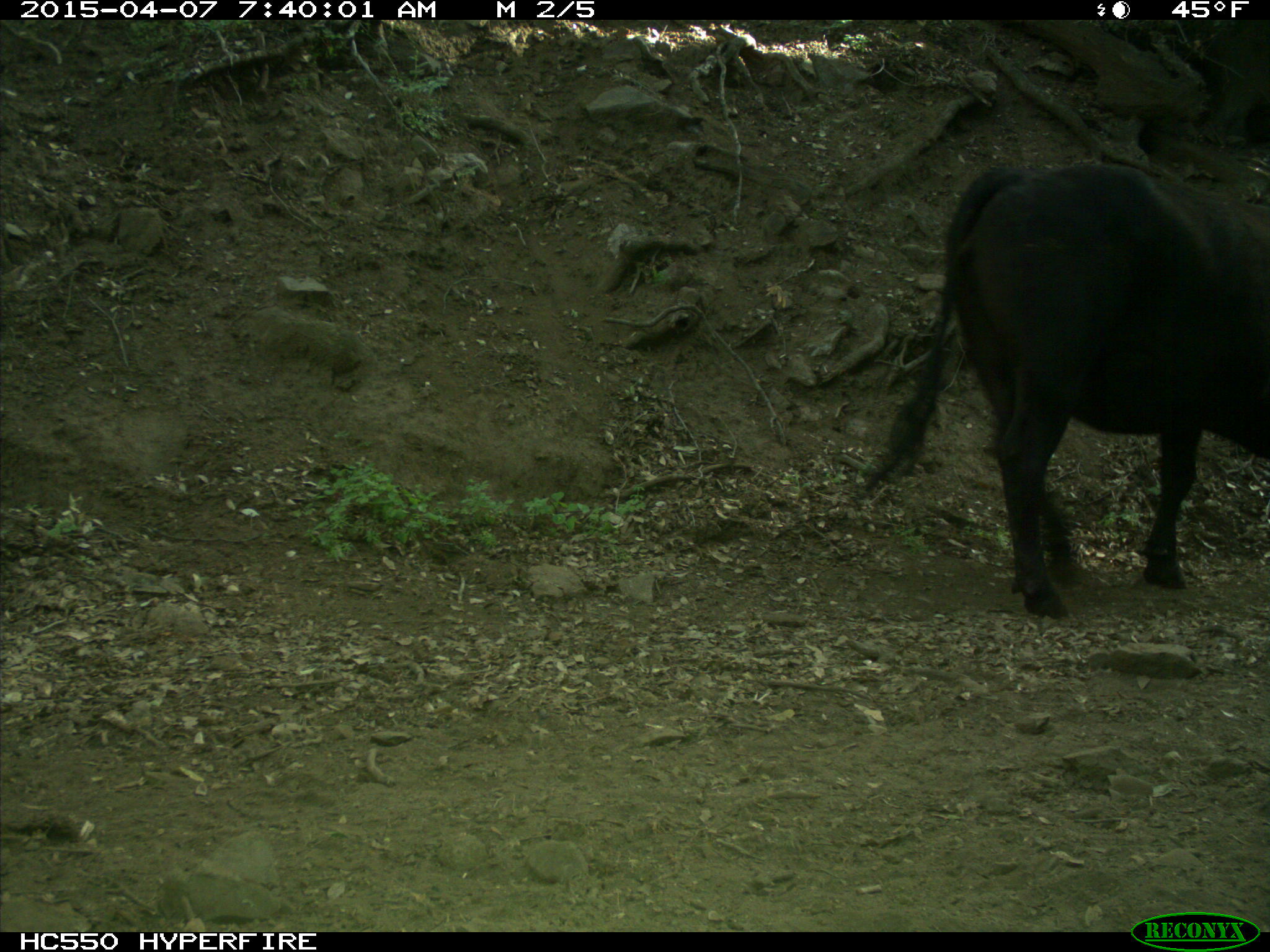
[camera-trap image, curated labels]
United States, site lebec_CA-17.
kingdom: Animalia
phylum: Chordata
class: Mammalia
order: Artiodactyla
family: Bovidae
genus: Bos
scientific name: Bos taurus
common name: domestic cow